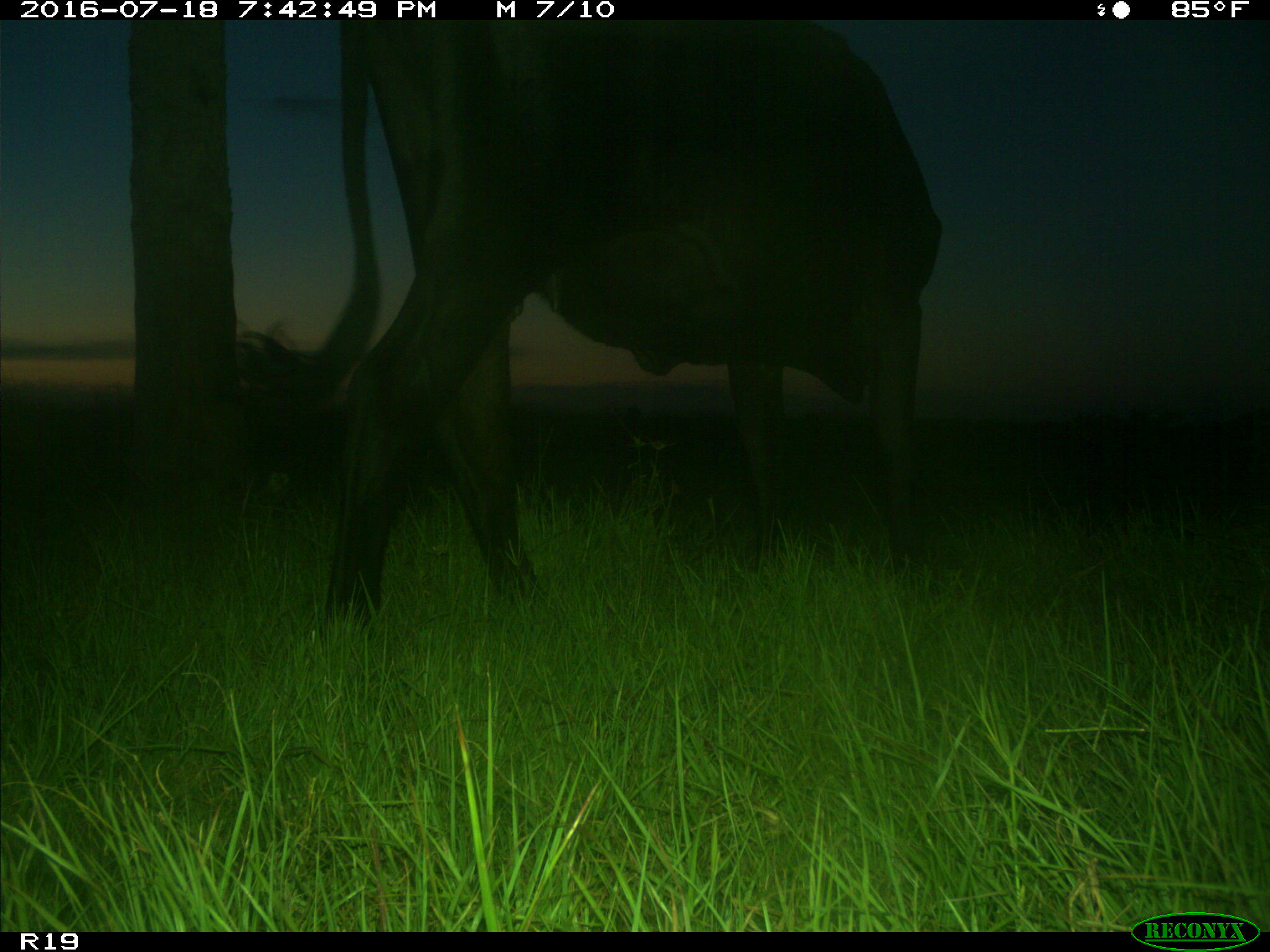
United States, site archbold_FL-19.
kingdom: Animalia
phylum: Chordata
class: Mammalia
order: Artiodactyla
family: Bovidae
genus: Bos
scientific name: Bos taurus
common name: domestic cow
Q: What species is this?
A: Bos taurus (domestic cow).